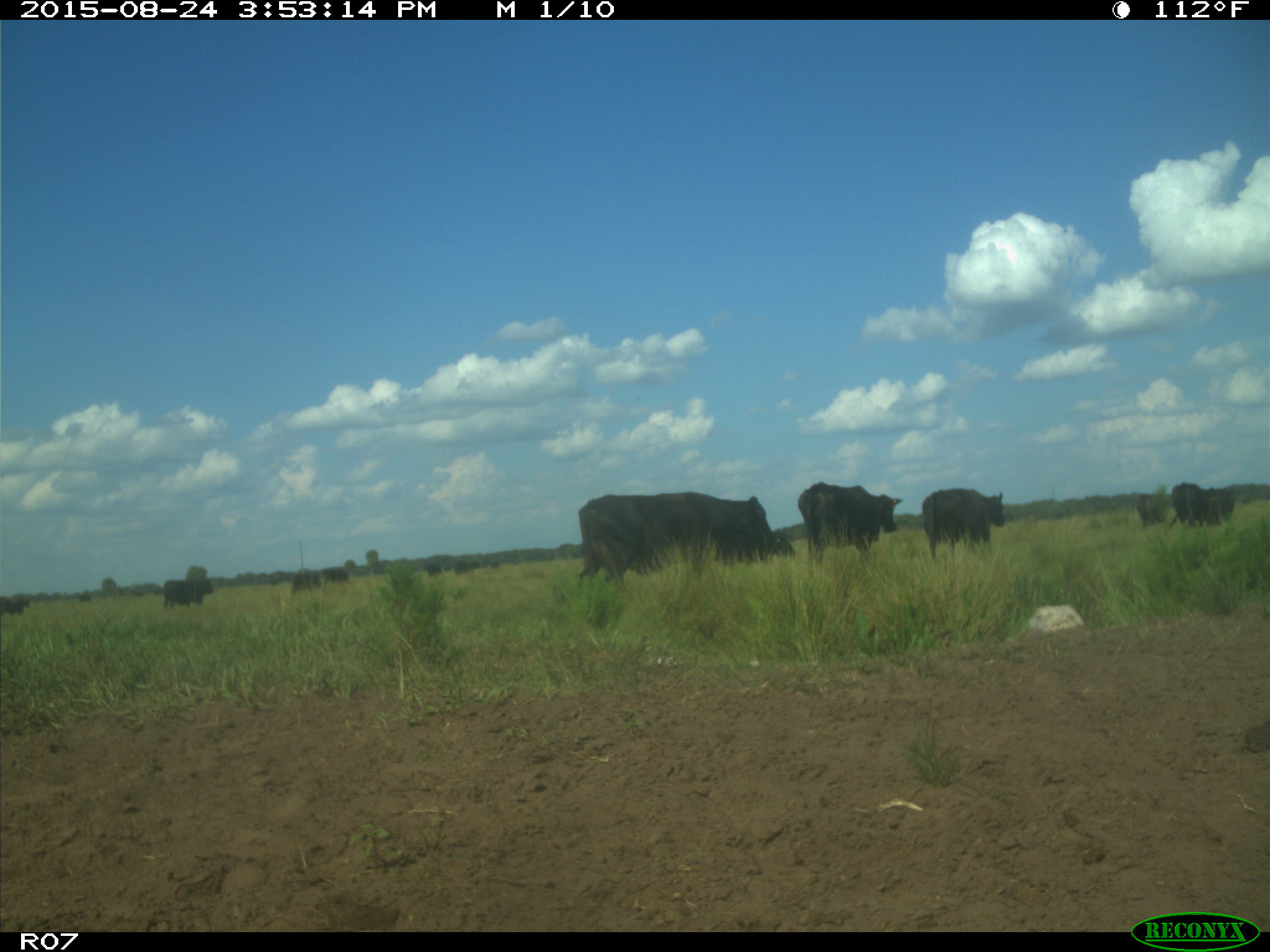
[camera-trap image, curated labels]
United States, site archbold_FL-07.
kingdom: Animalia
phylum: Chordata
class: Mammalia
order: Artiodactyla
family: Bovidae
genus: Bos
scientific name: Bos taurus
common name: domestic cow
Bos taurus (domestic cow).